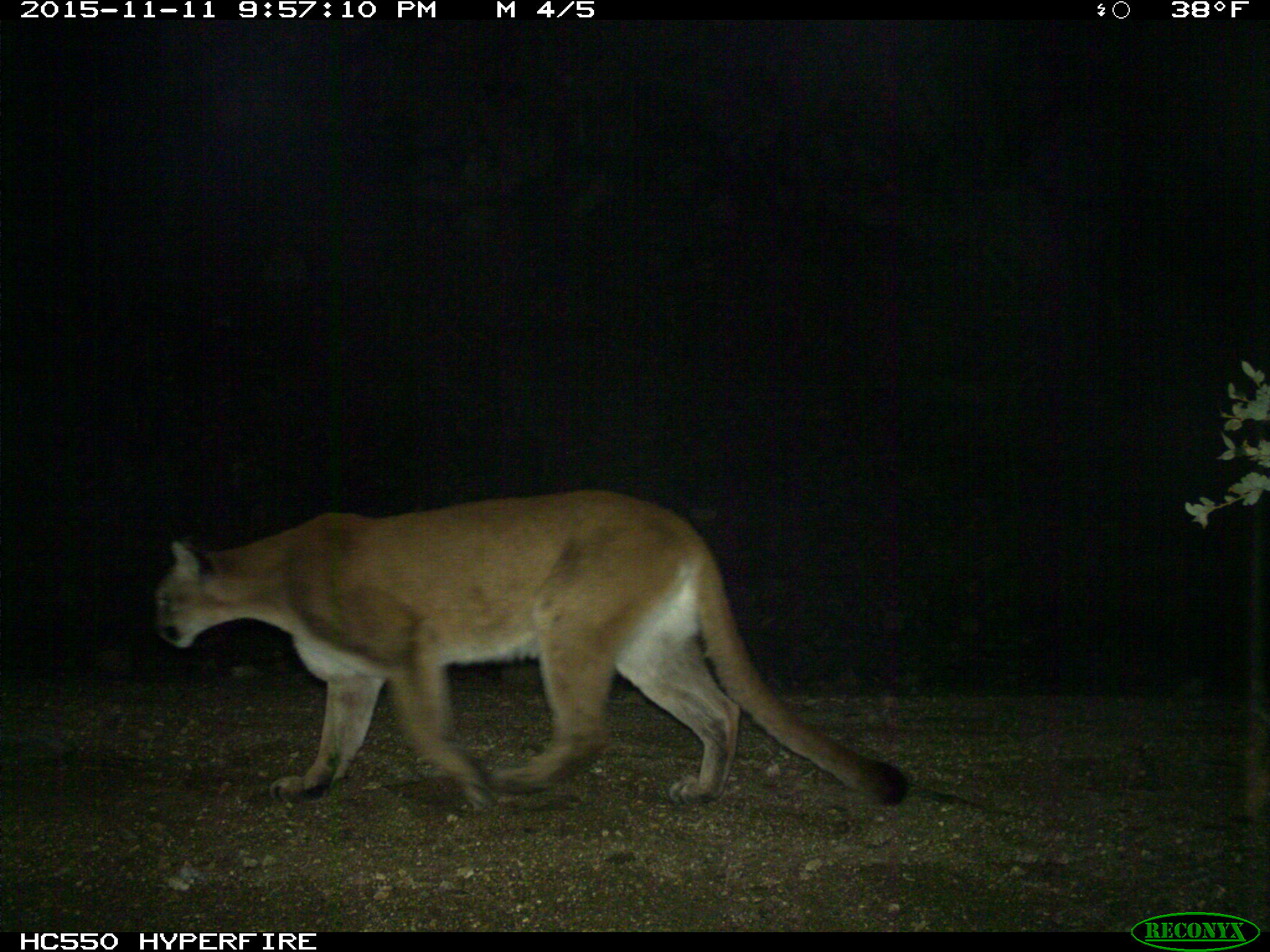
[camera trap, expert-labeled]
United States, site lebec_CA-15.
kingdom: Animalia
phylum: Chordata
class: Mammalia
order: Carnivora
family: Felidae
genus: Puma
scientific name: Puma concolor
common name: mountain lion